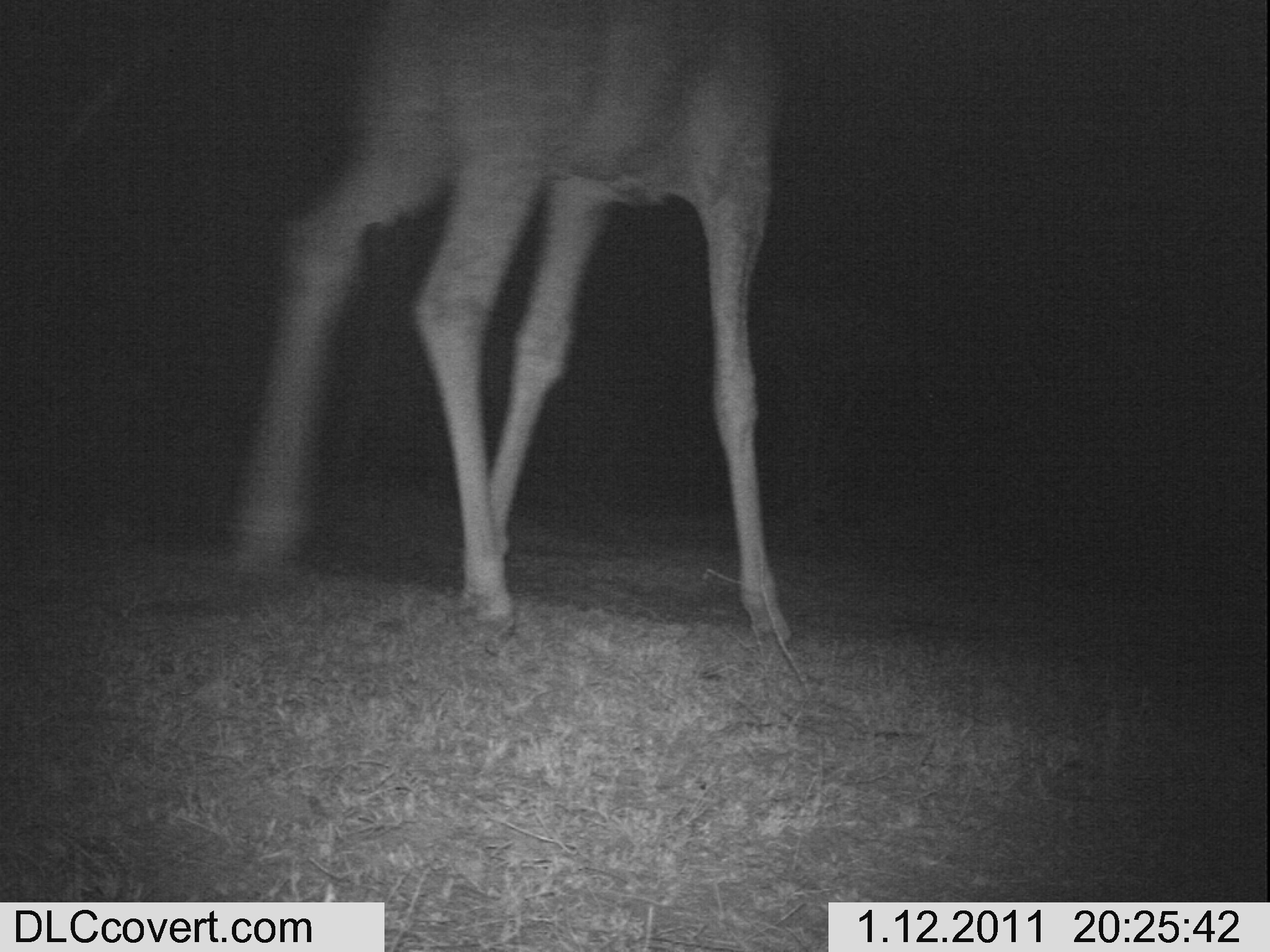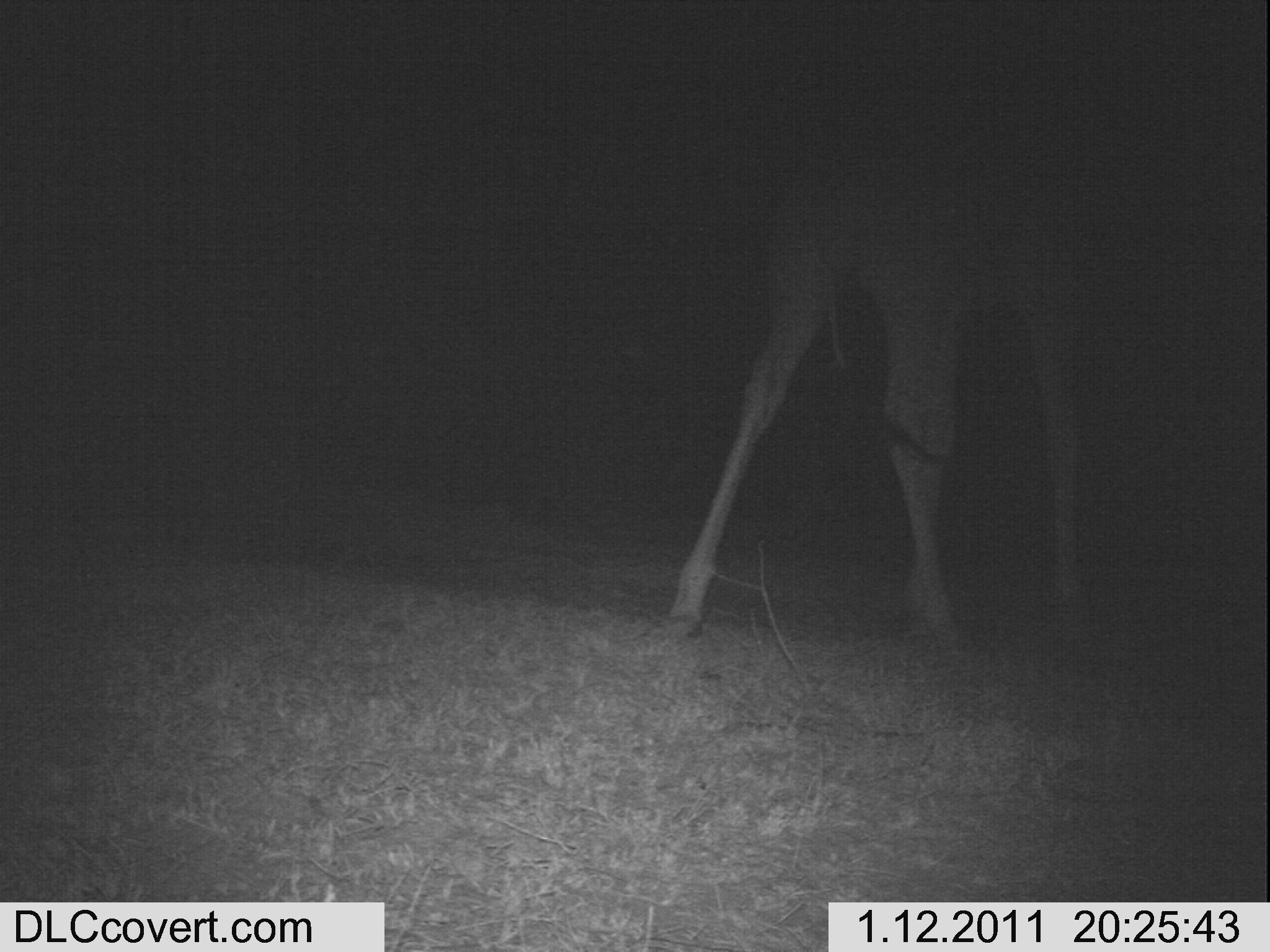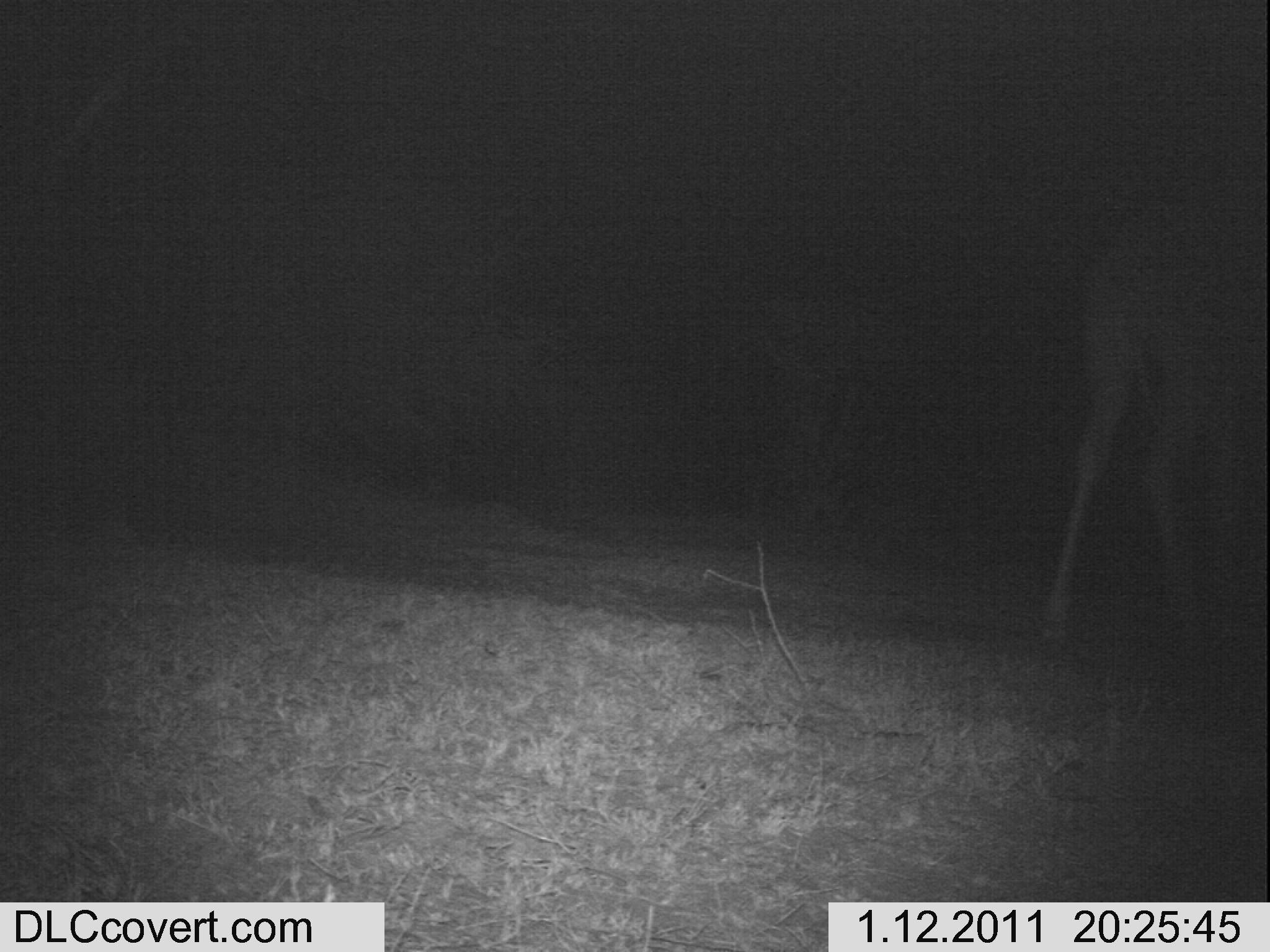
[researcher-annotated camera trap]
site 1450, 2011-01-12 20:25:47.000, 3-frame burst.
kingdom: Animalia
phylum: Chordata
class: Mammalia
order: Artiodactyla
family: Bovidae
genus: Madoqua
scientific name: Madoqua guentheri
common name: günther's dik-dik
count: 1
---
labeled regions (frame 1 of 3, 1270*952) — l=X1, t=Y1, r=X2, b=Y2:
madoqua guentheri: l=218, t=1, r=792, b=648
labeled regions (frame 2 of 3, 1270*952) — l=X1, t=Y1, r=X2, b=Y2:
madoqua guentheri: l=654, t=38, r=1170, b=648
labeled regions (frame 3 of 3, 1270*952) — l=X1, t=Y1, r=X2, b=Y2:
madoqua guentheri: l=1038, t=189, r=1270, b=639